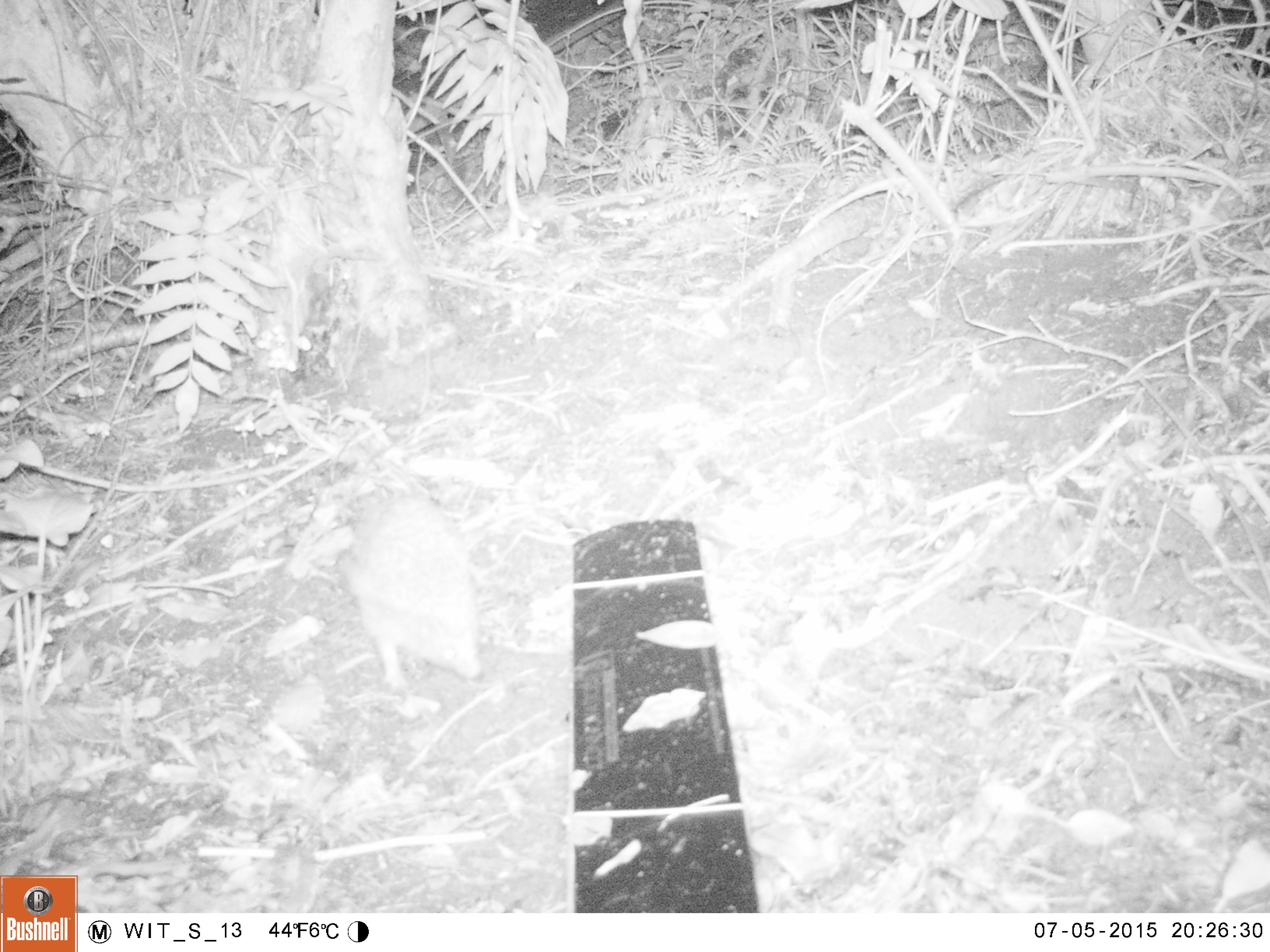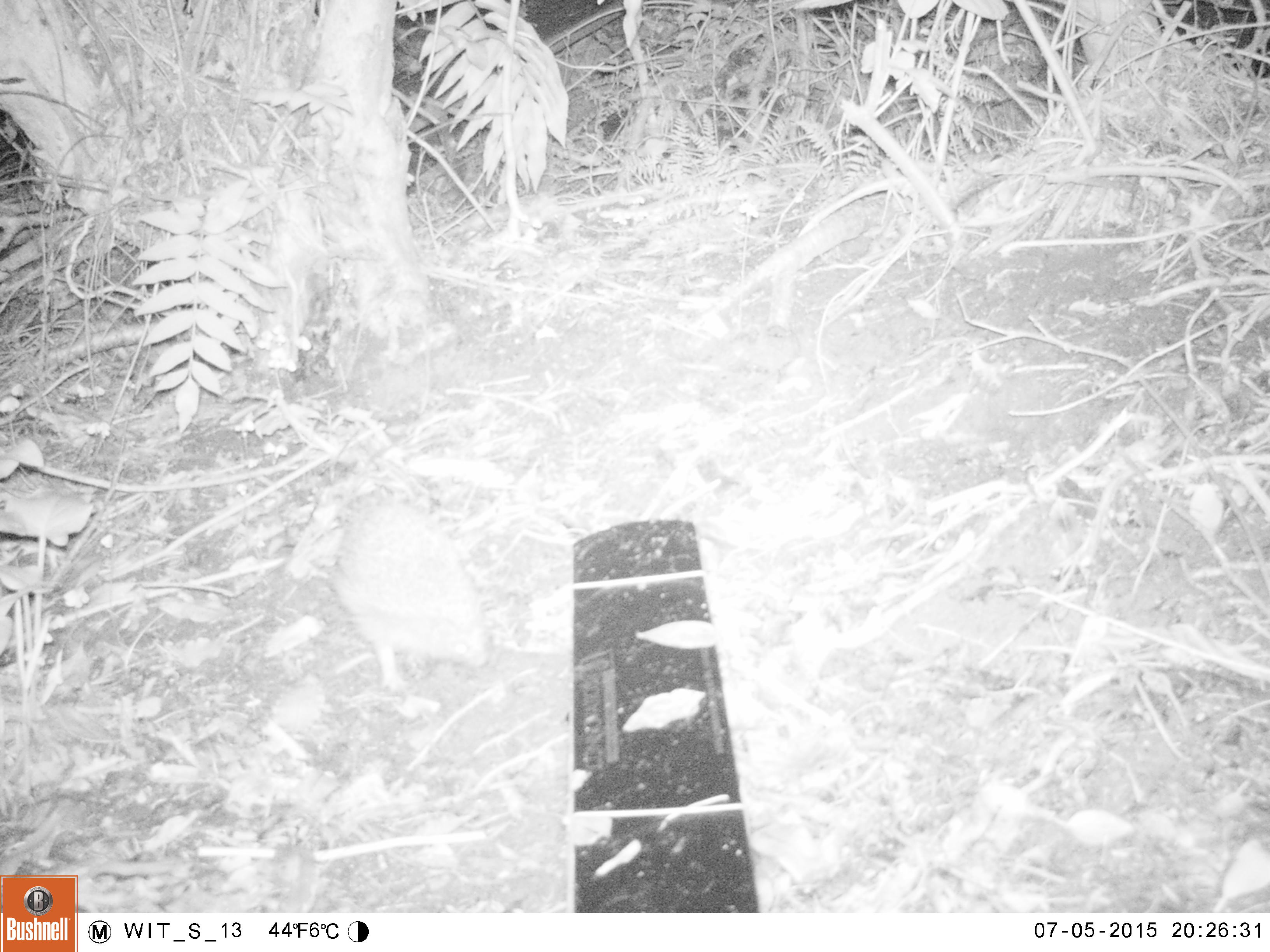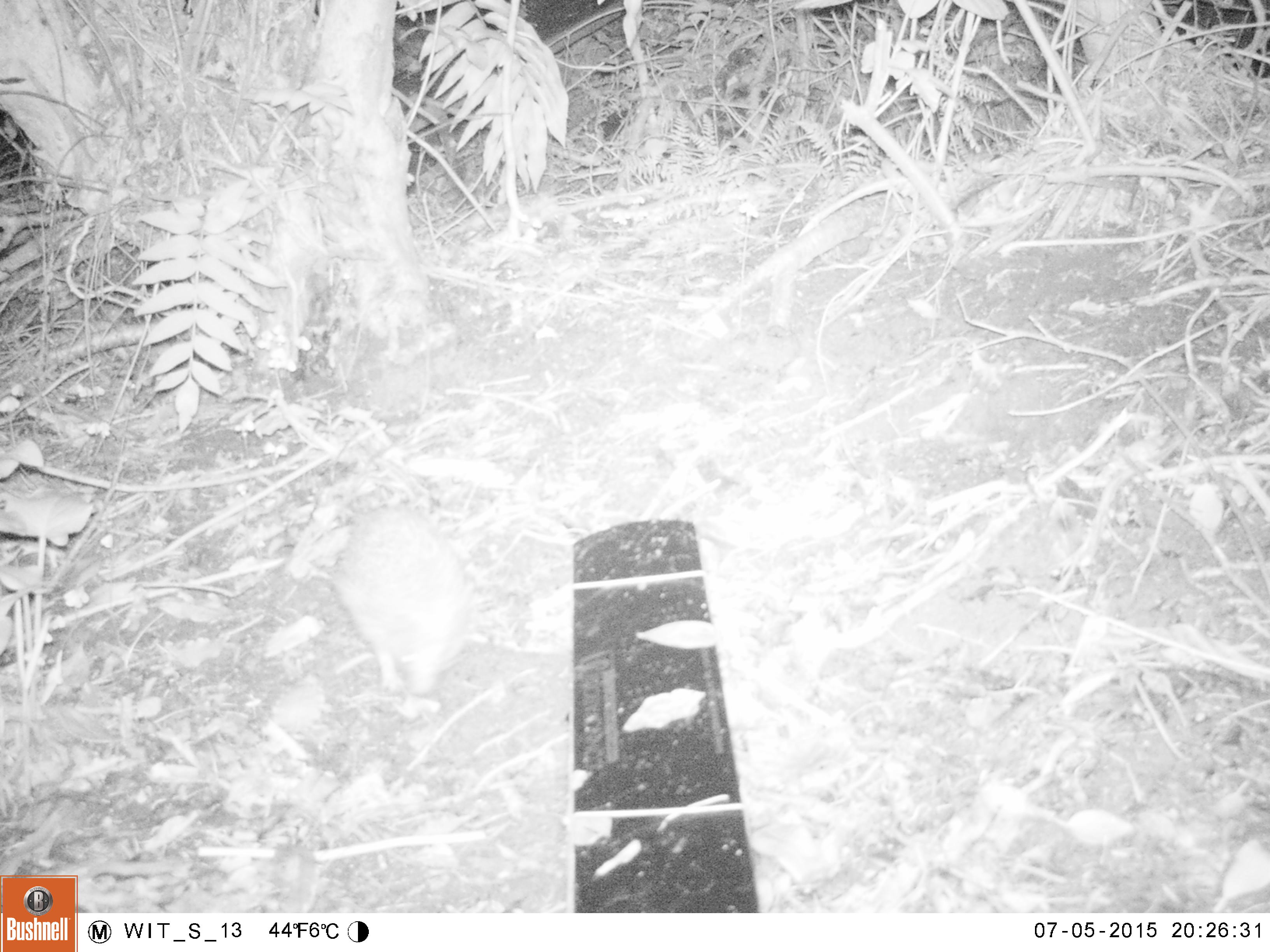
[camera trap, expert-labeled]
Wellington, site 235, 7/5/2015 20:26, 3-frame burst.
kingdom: Animalia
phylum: Chordata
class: Mammalia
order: Eulipotyphla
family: Erinaceidae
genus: Erinaceus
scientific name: Erinaceus europaeus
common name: hedgehog